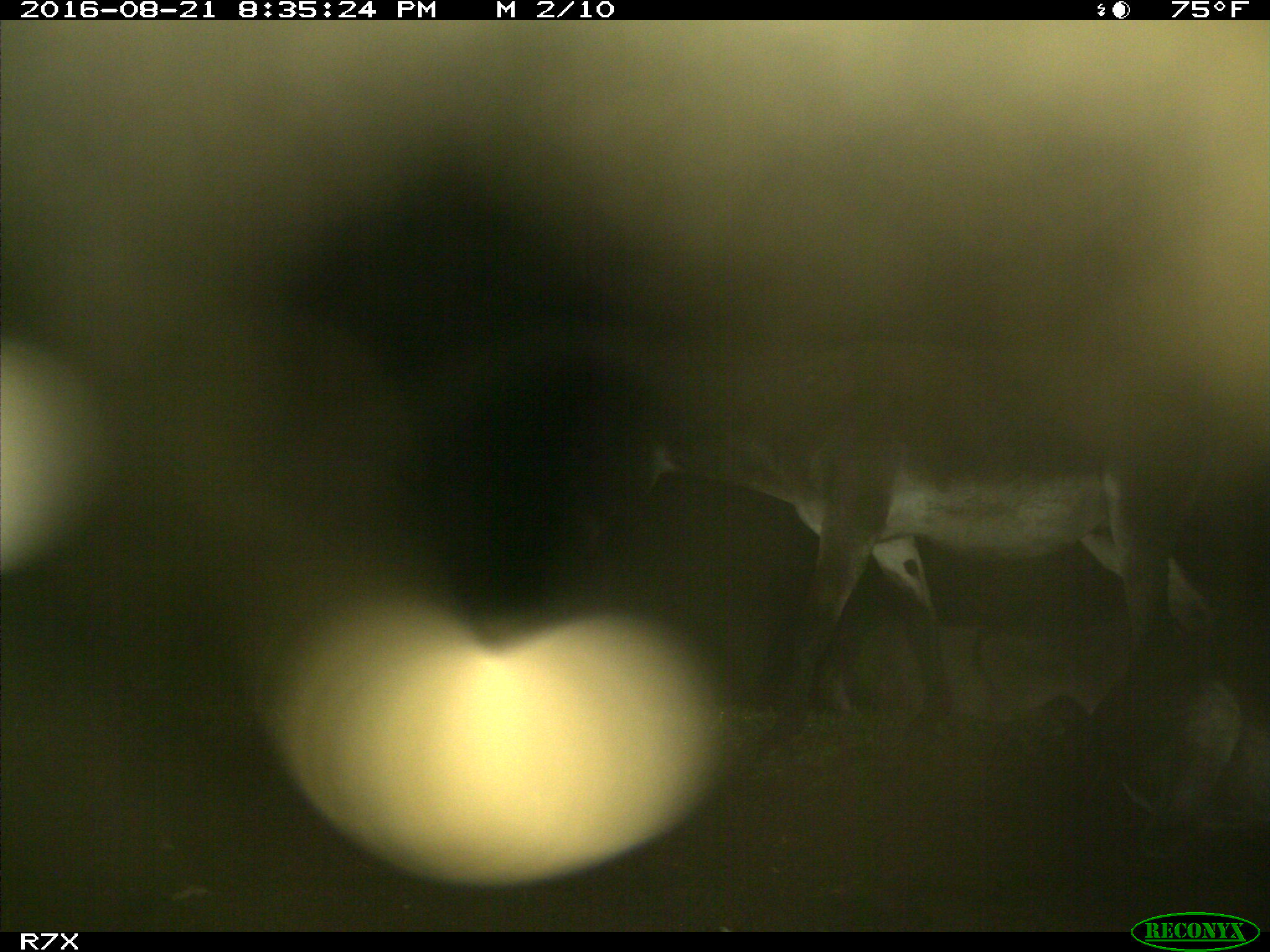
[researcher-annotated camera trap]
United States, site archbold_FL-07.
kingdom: Animalia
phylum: Chordata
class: Mammalia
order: Perissodactyla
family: Equidae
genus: Equus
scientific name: Equus africanus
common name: african wild ass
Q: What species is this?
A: Equus africanus (african wild ass).